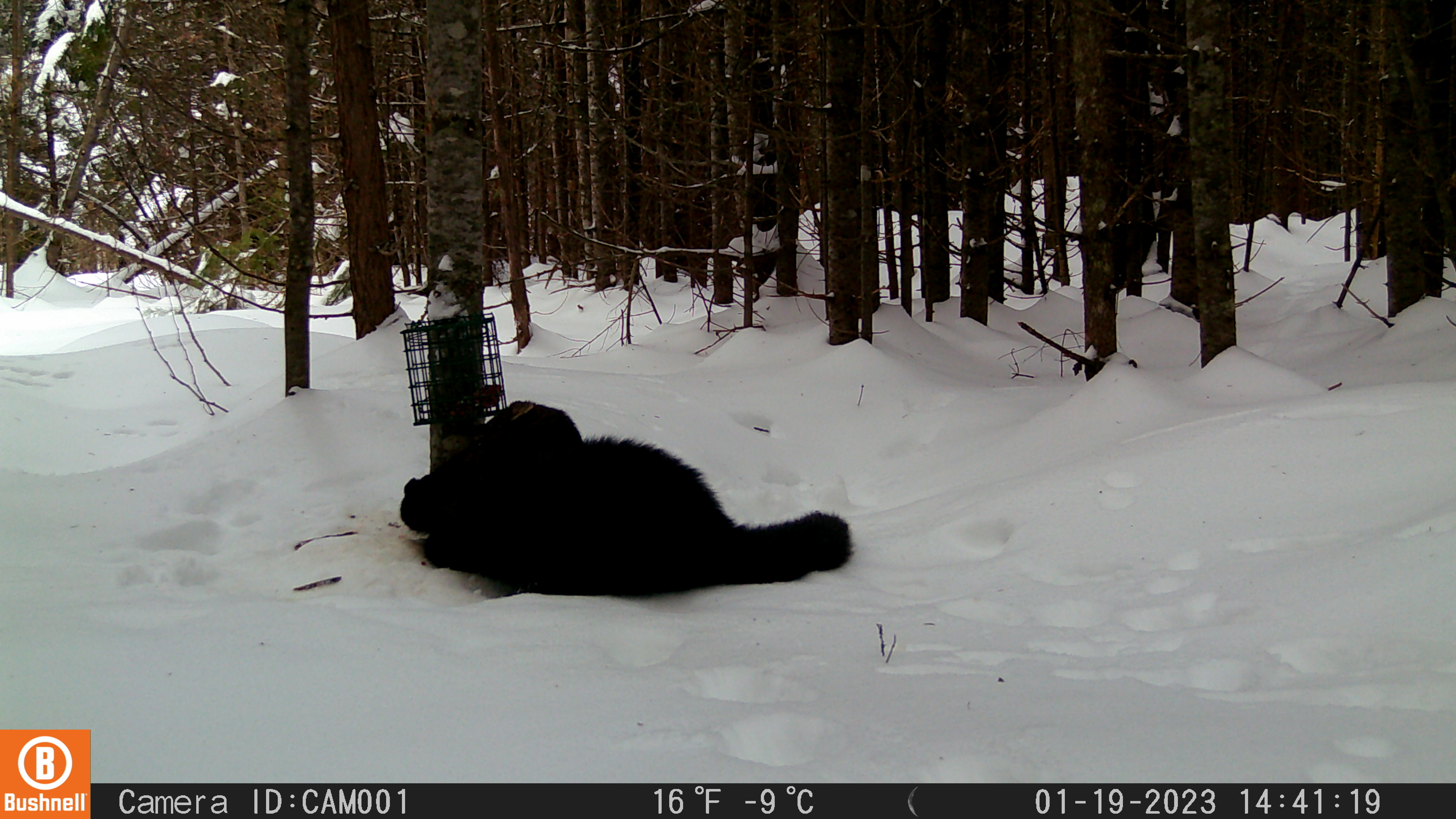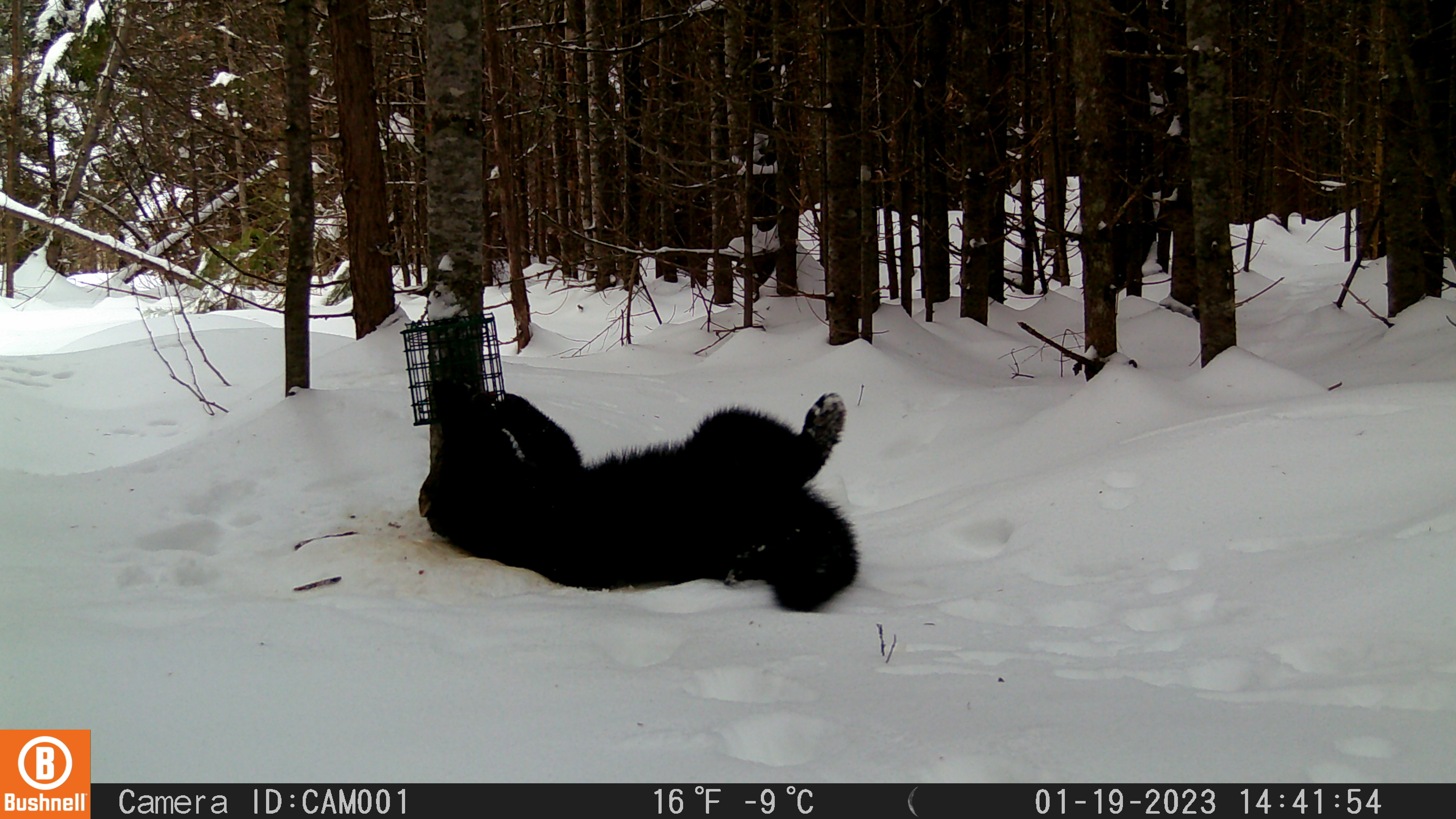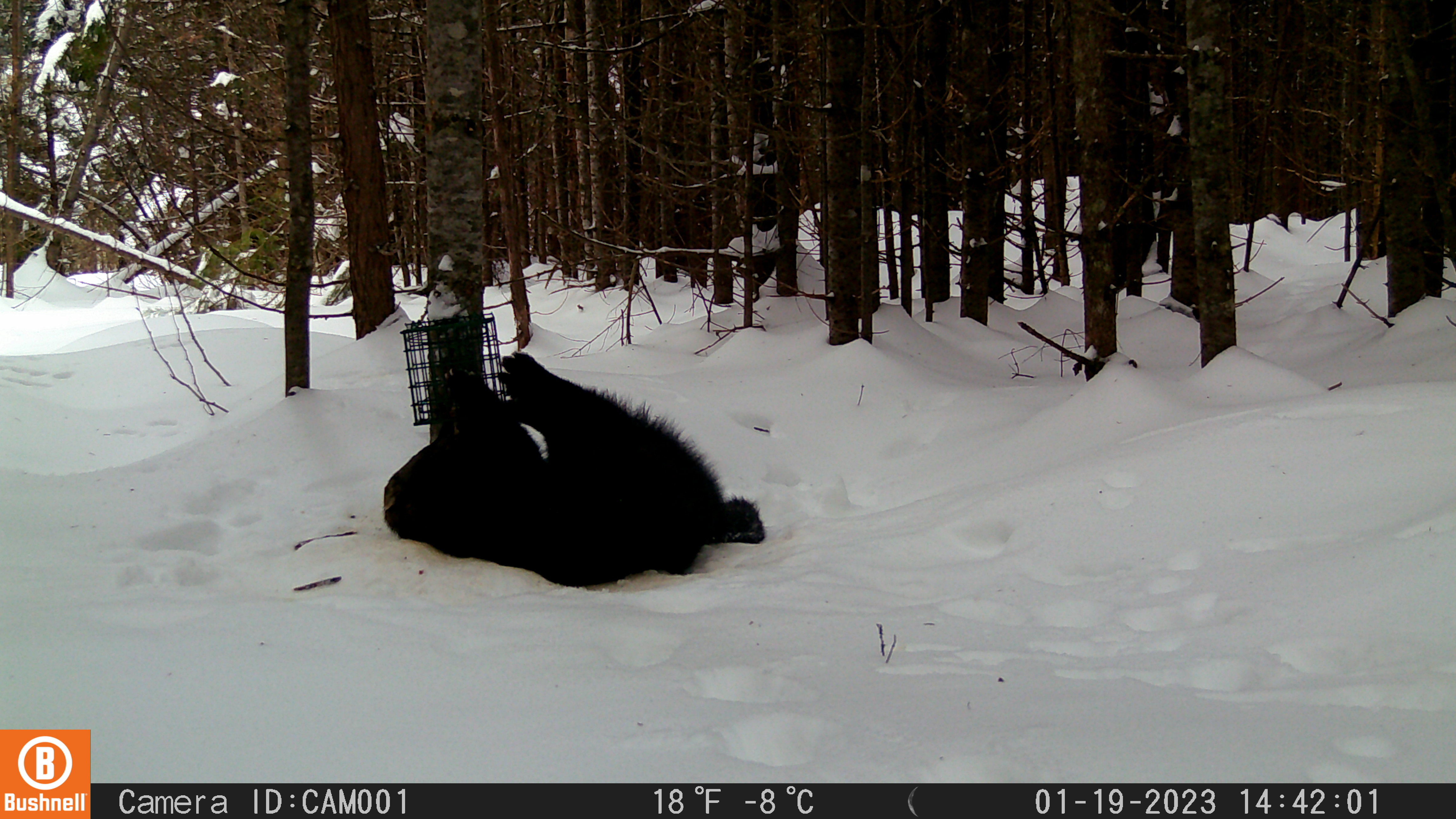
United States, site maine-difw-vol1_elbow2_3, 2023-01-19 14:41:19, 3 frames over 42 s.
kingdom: Animalia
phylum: Chordata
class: Mammalia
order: Carnivora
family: Mustelidae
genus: Pekania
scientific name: Pekania pennanti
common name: fisher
Fisher (Pekania pennanti).